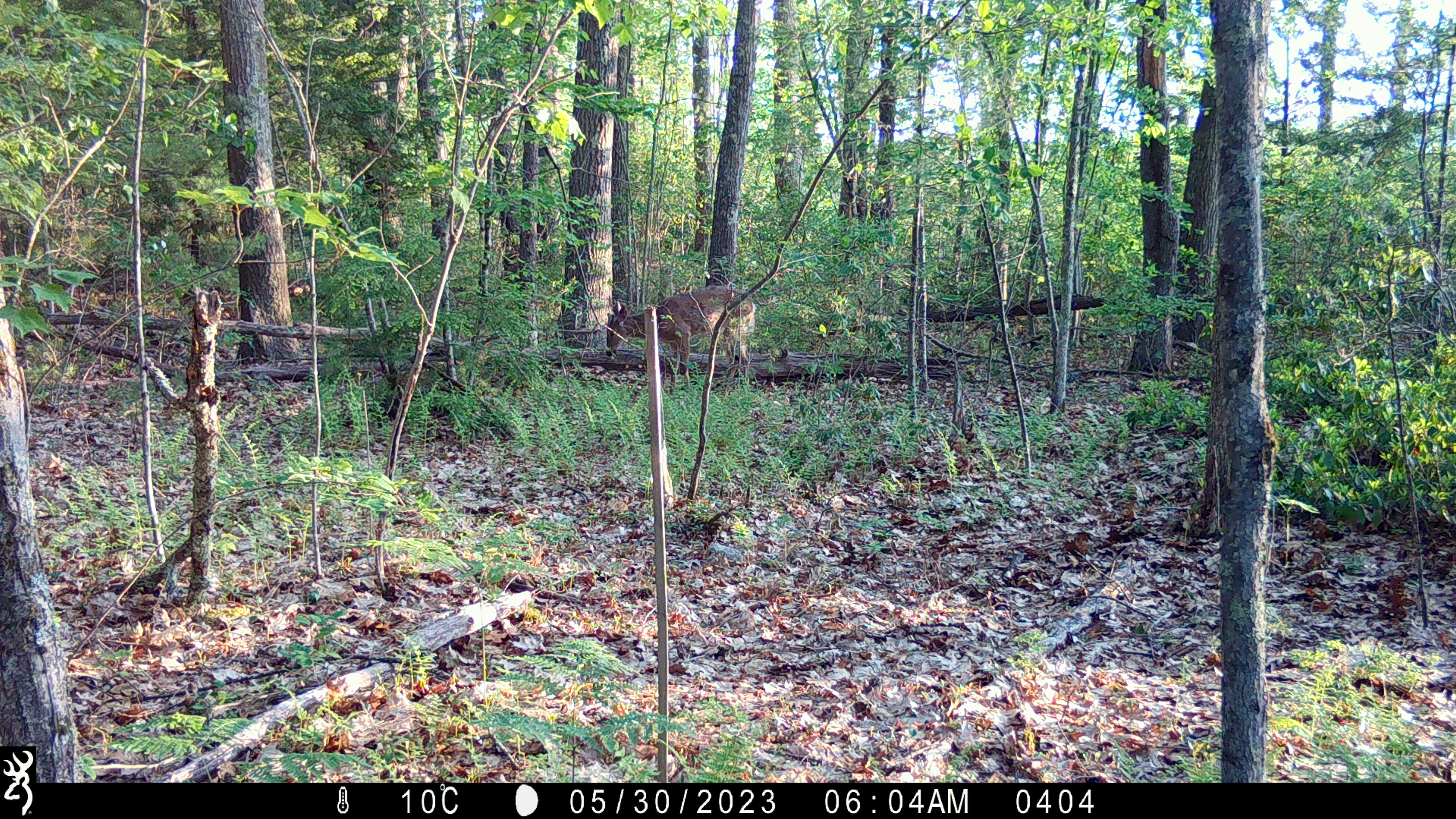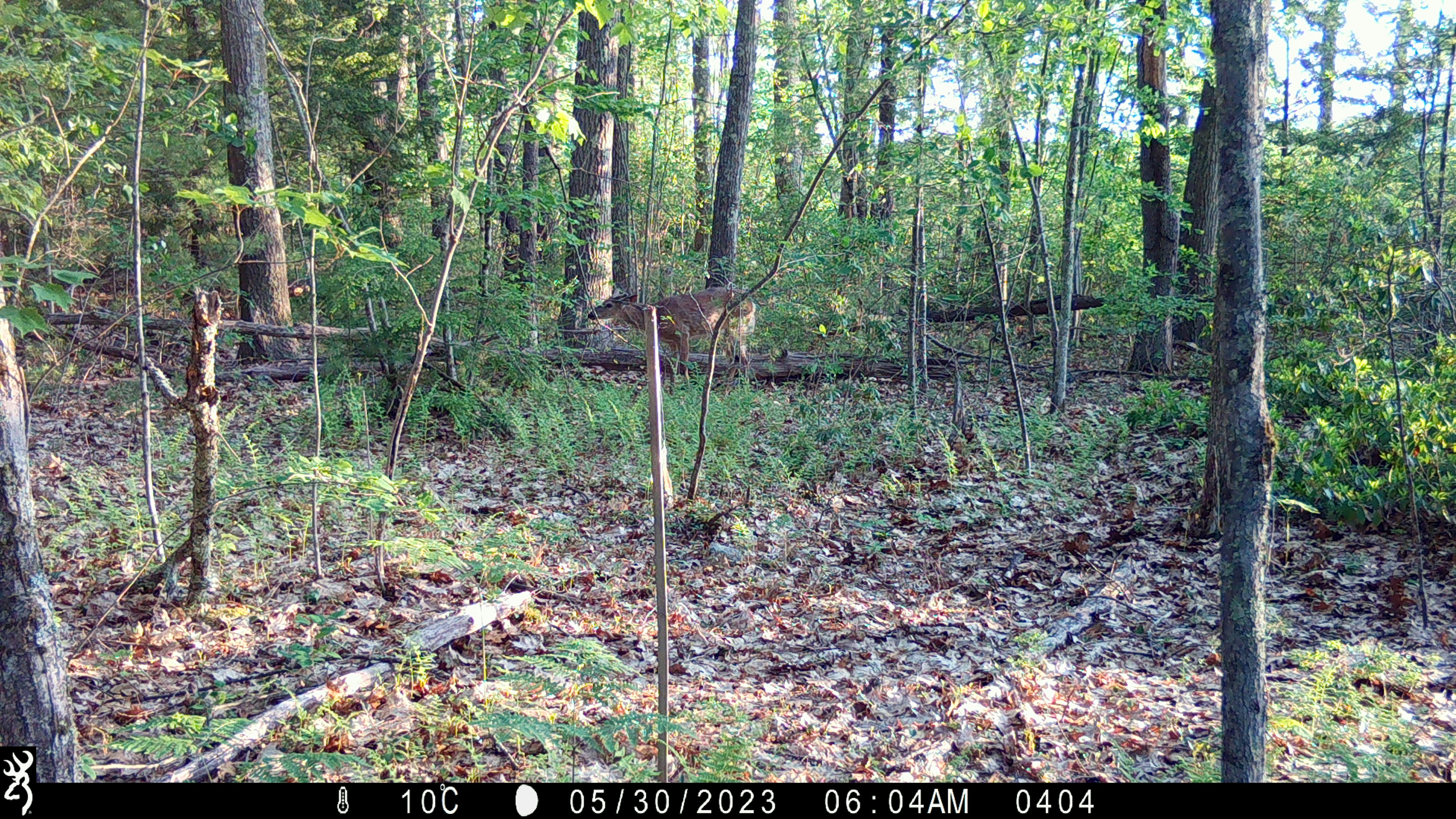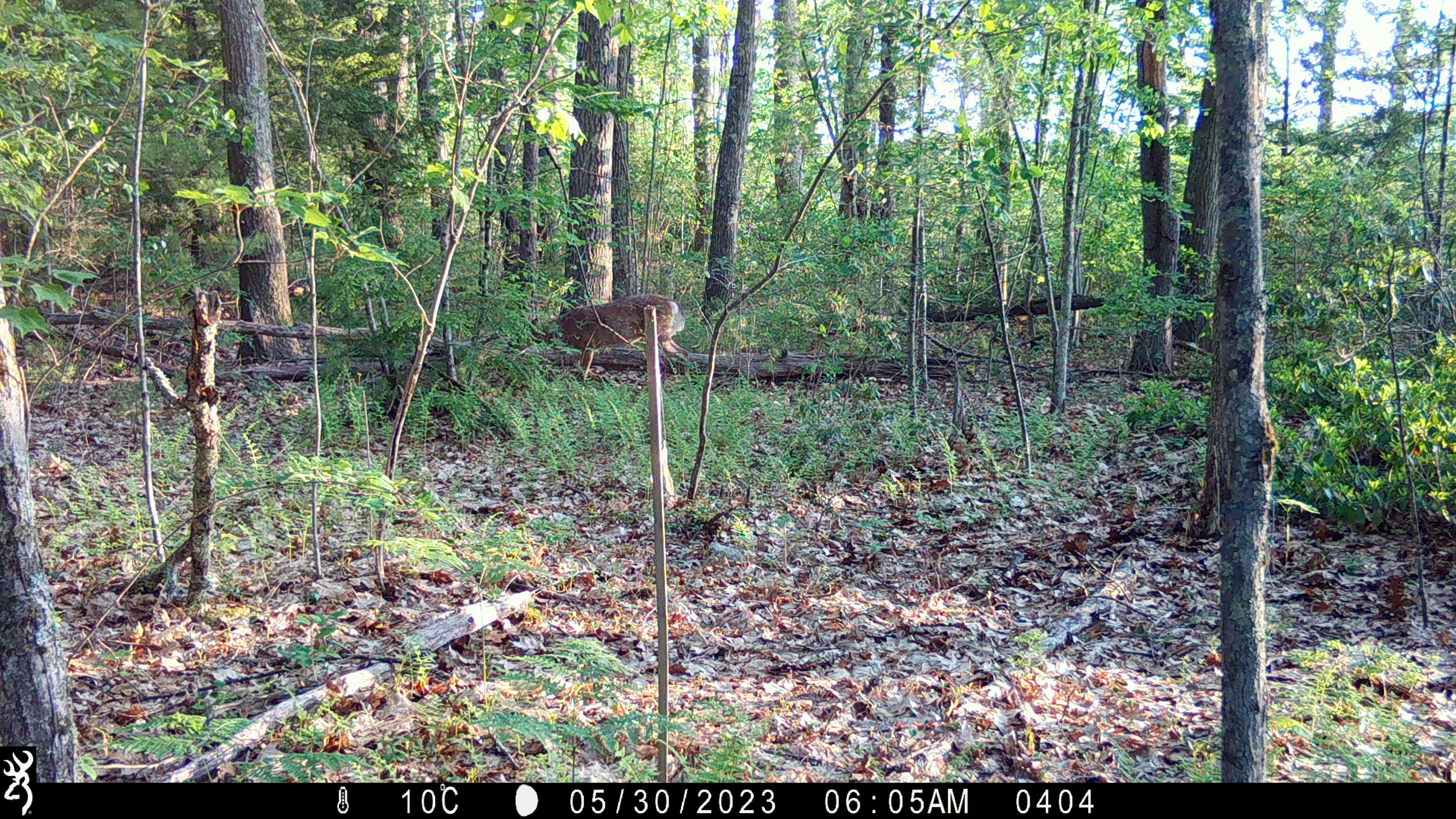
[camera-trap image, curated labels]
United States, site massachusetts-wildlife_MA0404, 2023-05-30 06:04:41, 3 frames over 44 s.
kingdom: Animalia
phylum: Chordata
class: Mammalia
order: Artiodactyla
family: Cervidae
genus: Odocoileus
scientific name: Odocoileus virginianus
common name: white-tailed deer